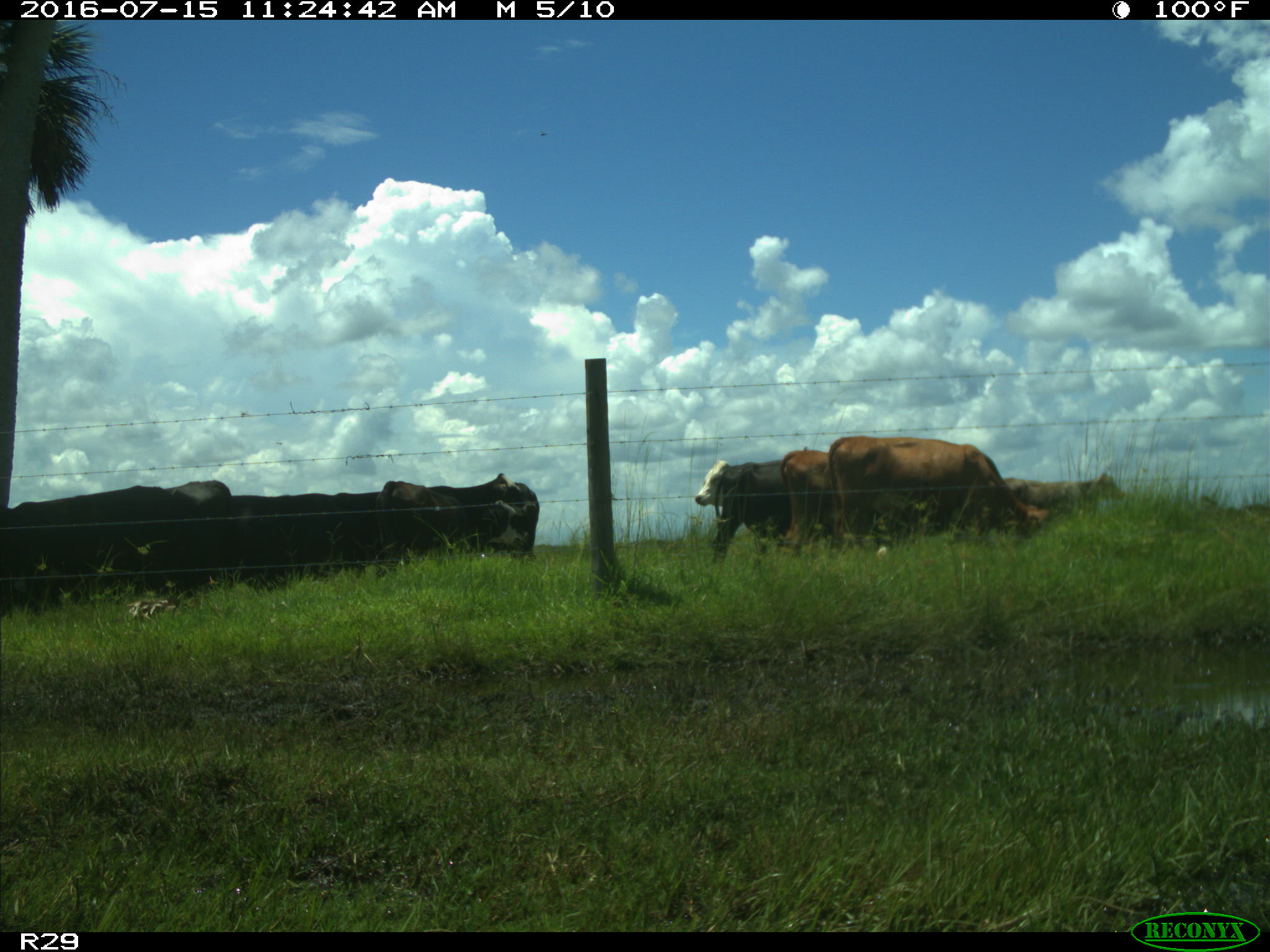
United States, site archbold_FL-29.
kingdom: Animalia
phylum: Chordata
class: Mammalia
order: Artiodactyla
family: Bovidae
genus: Bos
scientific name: Bos taurus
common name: domestic cow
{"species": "Bos taurus (domestic cow)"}